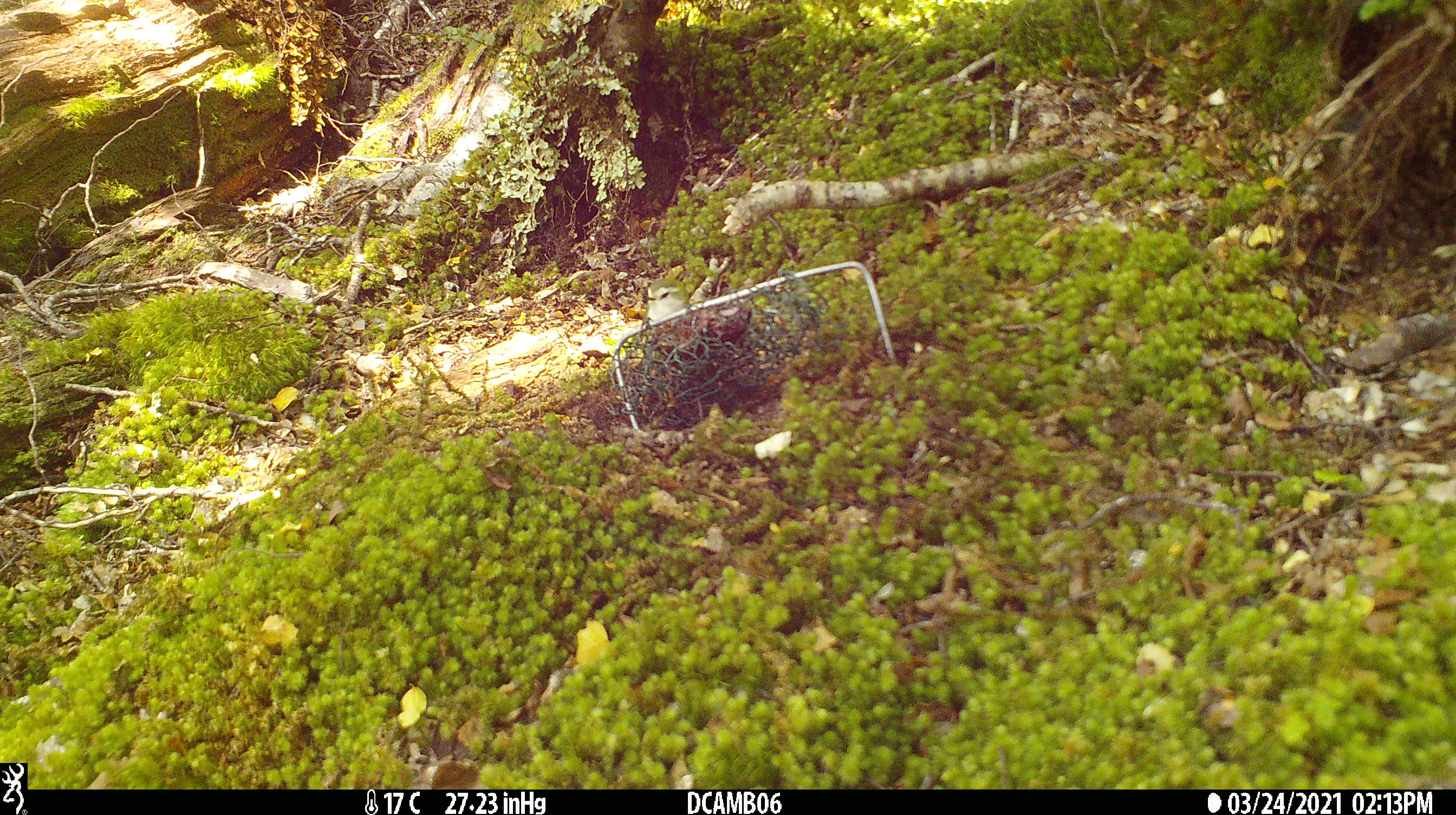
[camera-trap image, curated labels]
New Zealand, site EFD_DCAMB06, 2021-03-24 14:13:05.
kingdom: Animalia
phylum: Chordata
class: Aves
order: Passeriformes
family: Acanthisittidae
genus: Acanthisitta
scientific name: Acanthisitta chloris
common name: rifleman